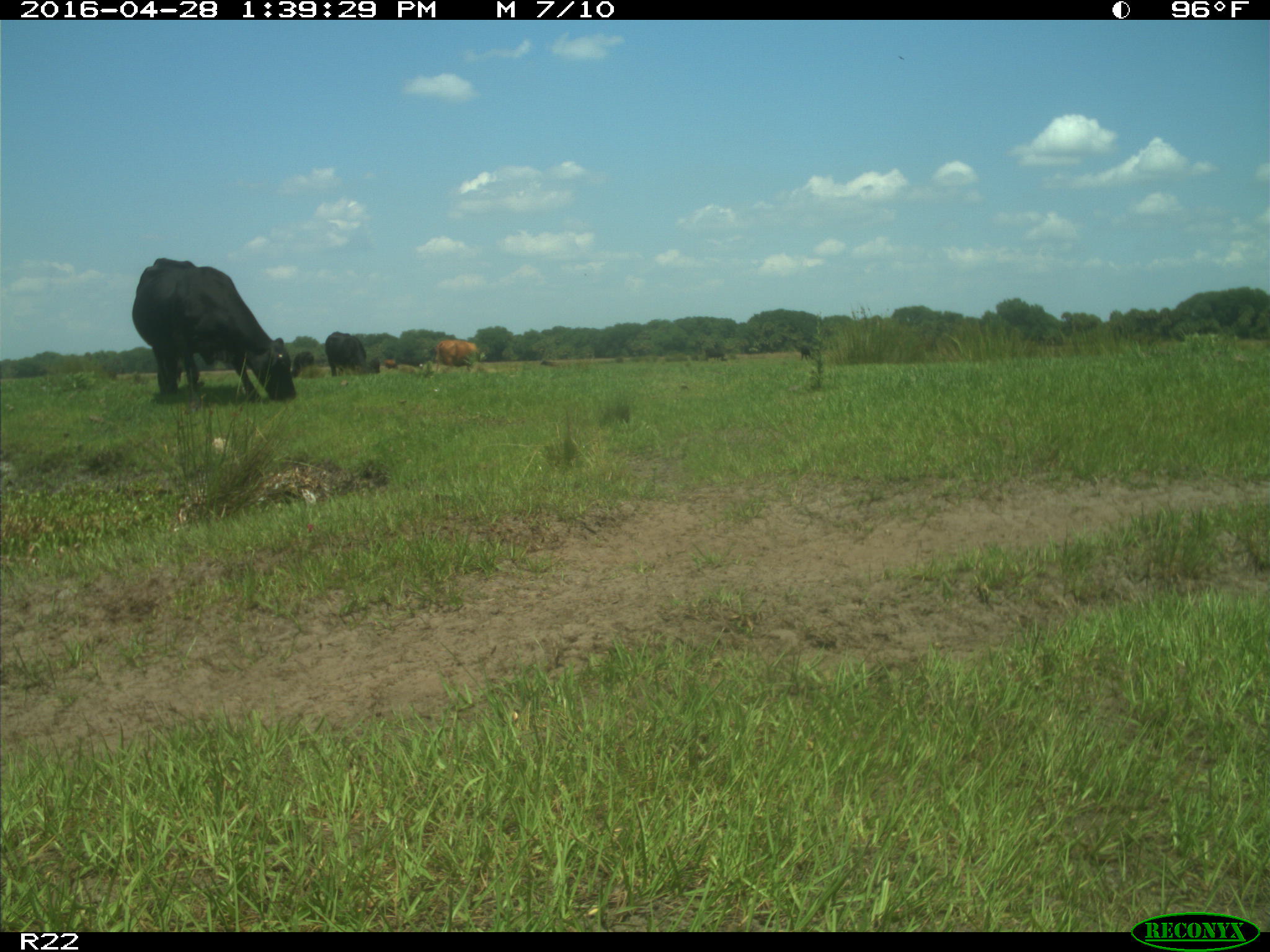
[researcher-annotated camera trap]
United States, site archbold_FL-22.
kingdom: Animalia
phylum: Chordata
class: Mammalia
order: Artiodactyla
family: Bovidae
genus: Bos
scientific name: Bos taurus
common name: domestic cow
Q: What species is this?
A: Bos taurus (domestic cow).